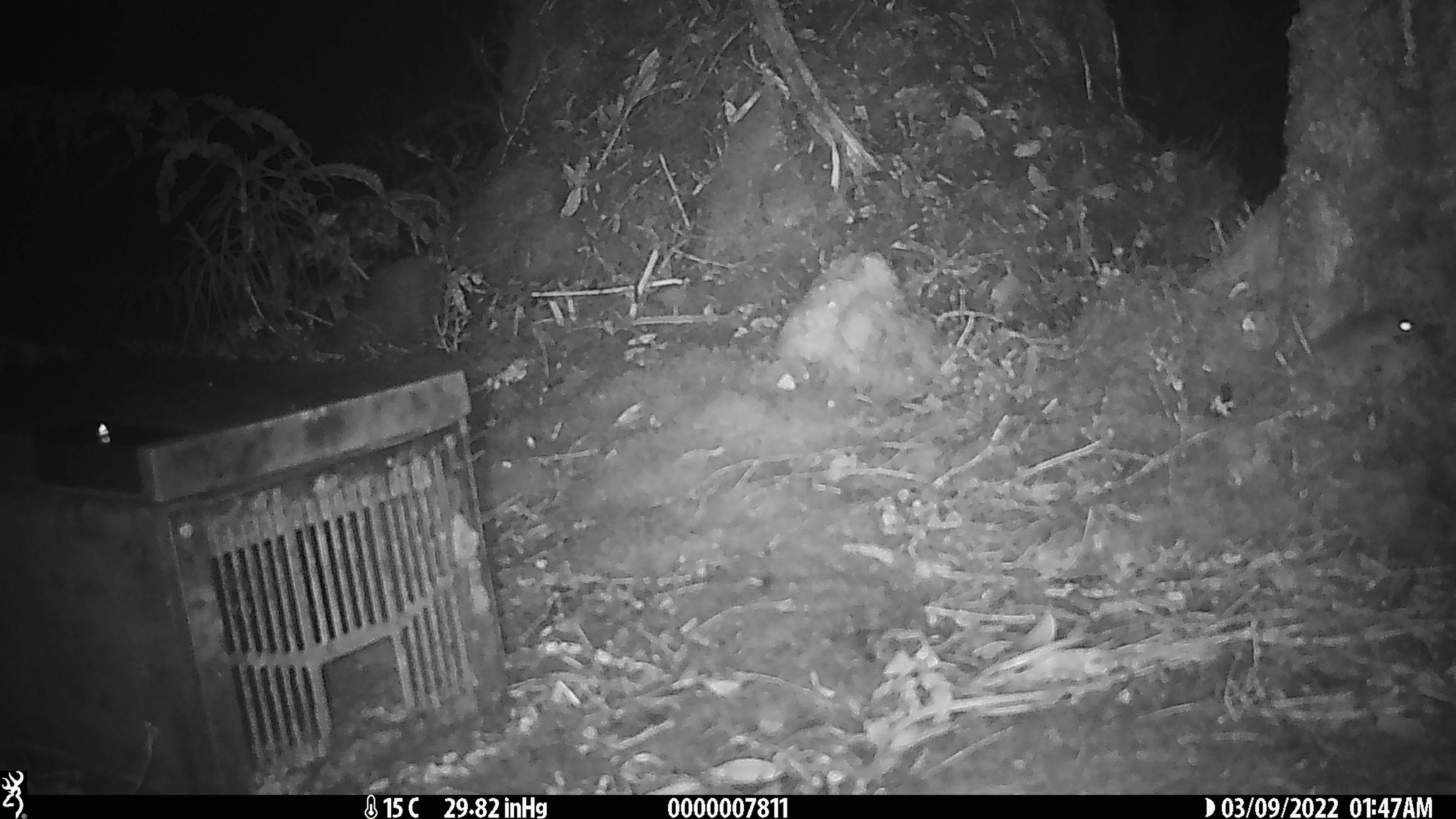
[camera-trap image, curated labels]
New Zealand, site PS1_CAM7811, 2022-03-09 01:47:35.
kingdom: Animalia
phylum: Chordata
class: Mammalia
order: Rodentia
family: Muridae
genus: Mus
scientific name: Mus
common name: mouse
Mouse (Mus).